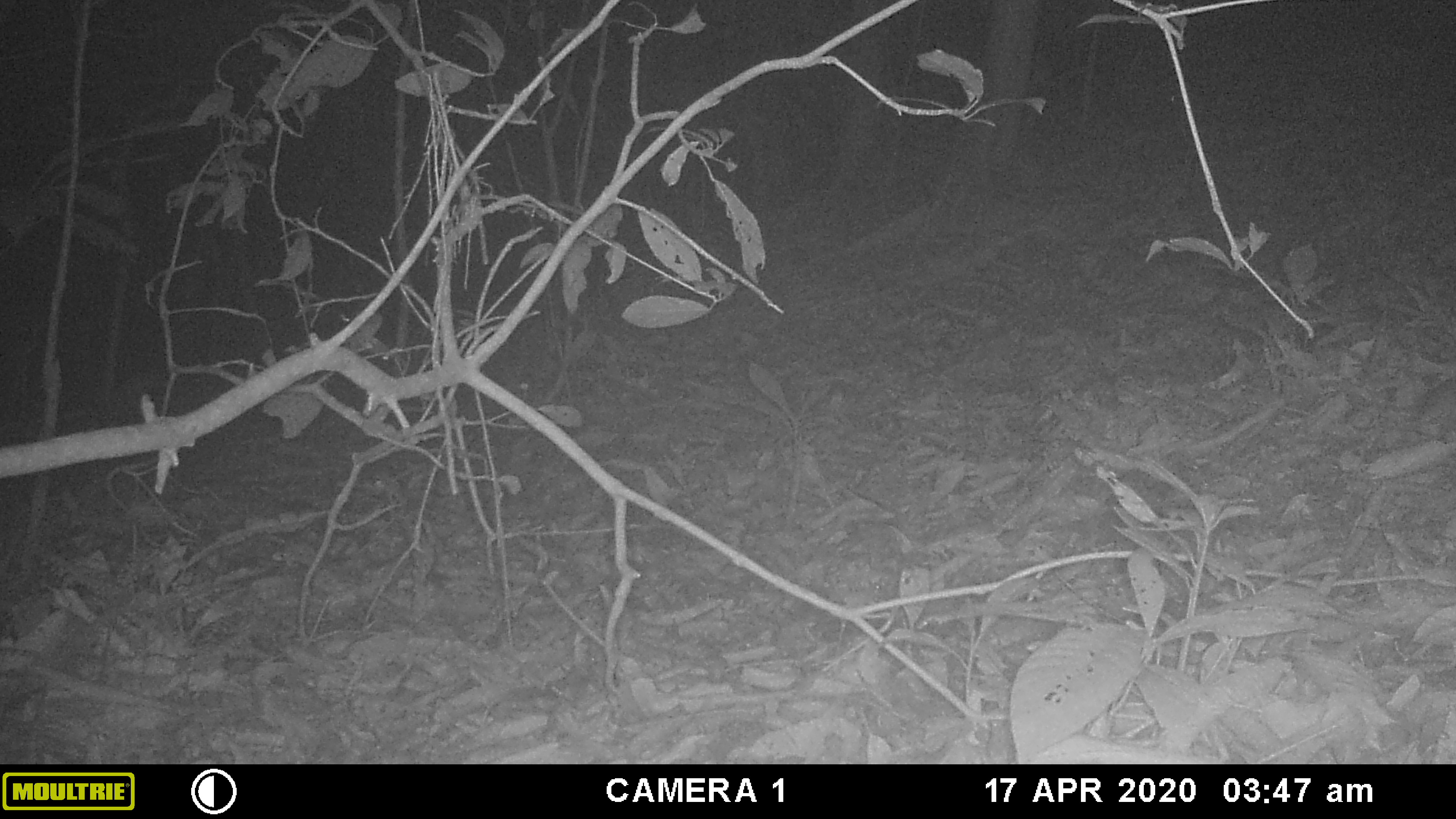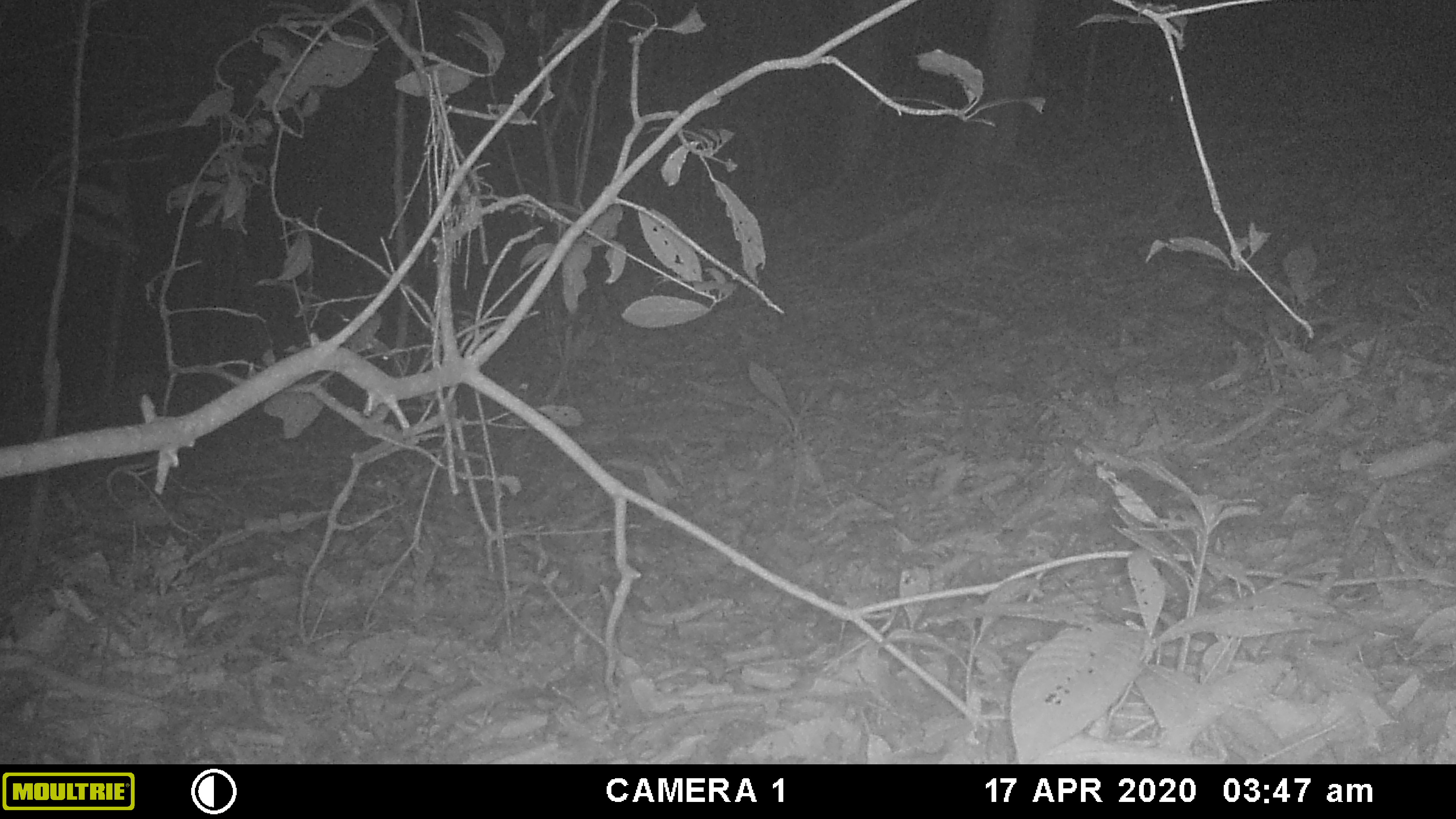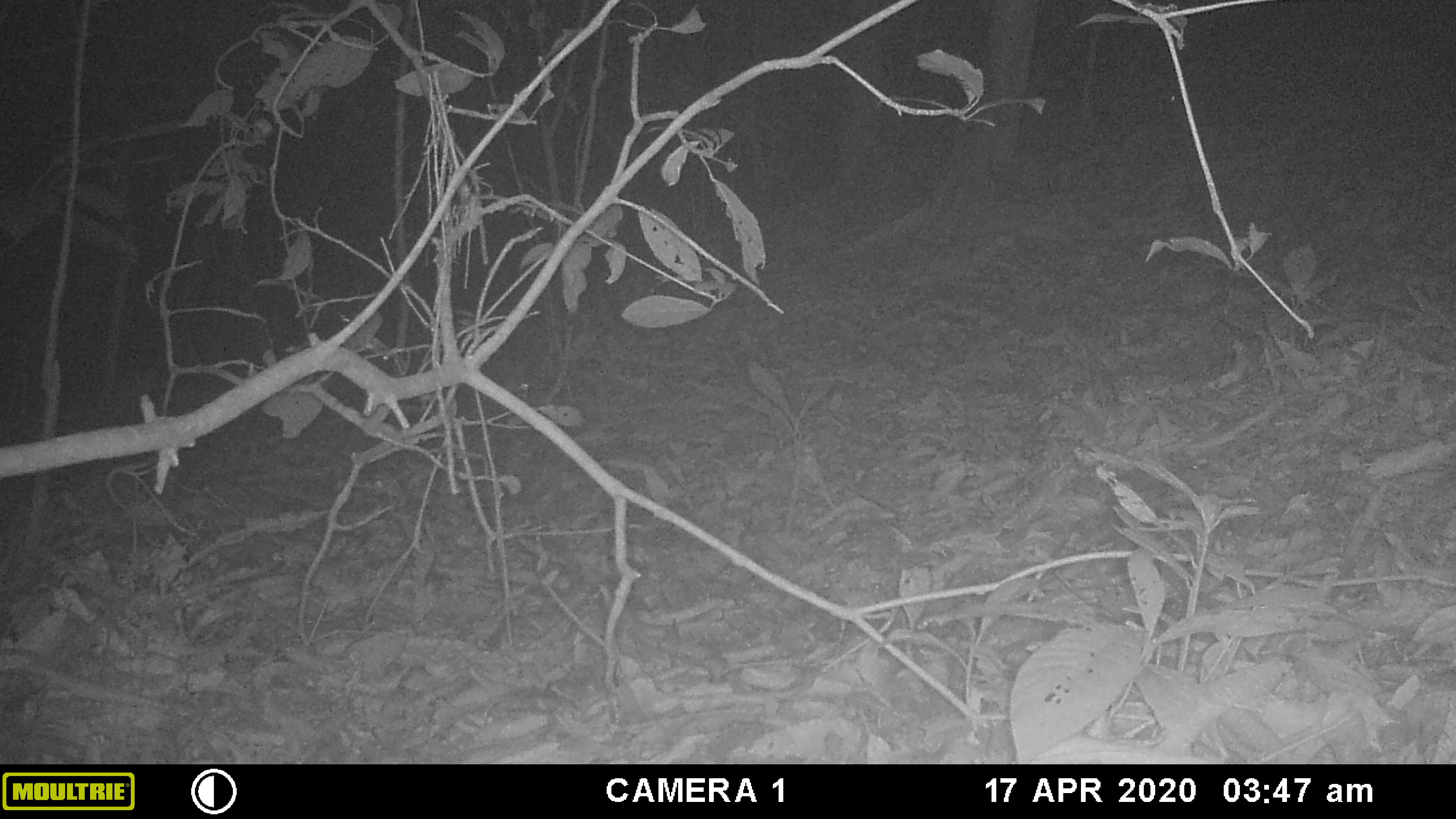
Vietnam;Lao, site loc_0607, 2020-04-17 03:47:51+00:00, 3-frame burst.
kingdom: Animalia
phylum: Chordata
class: Mammalia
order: Rodentia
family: Muridae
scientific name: Muridae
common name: old-world mice and rats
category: unidentified murid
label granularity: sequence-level